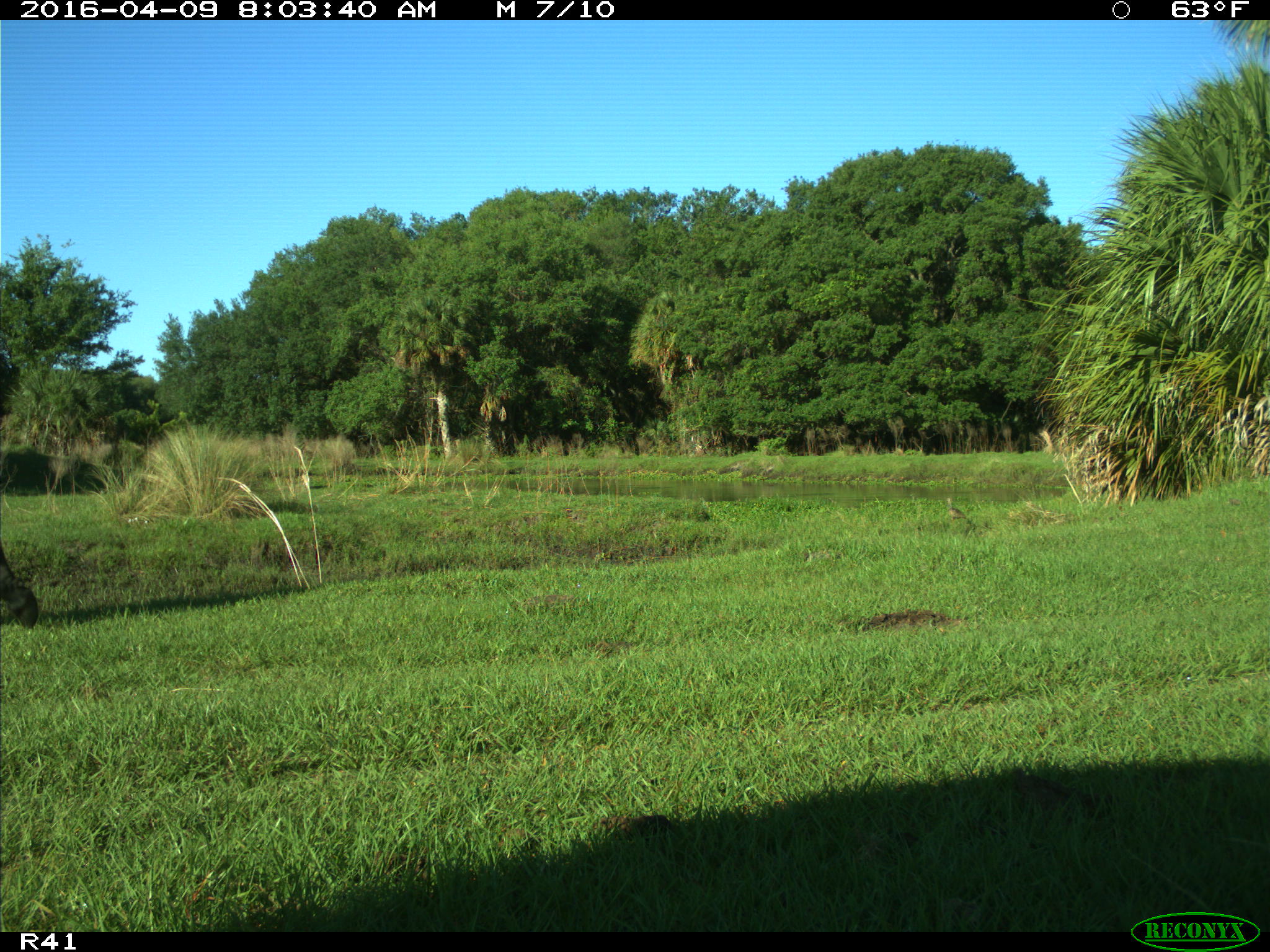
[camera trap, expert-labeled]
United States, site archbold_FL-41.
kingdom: Animalia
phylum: Chordata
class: Mammalia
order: Artiodactyla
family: Bovidae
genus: Bos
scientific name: Bos taurus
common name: domestic cow